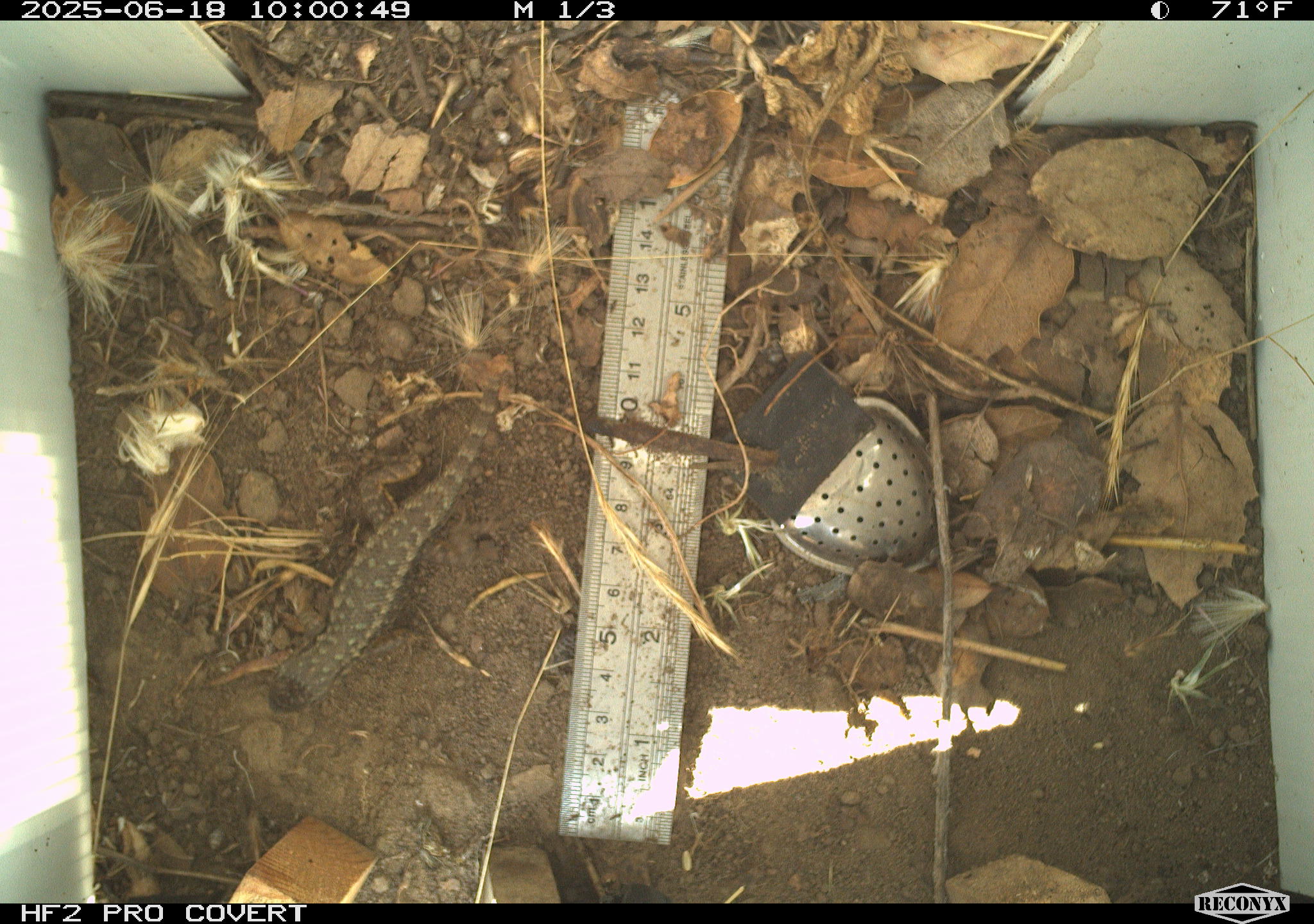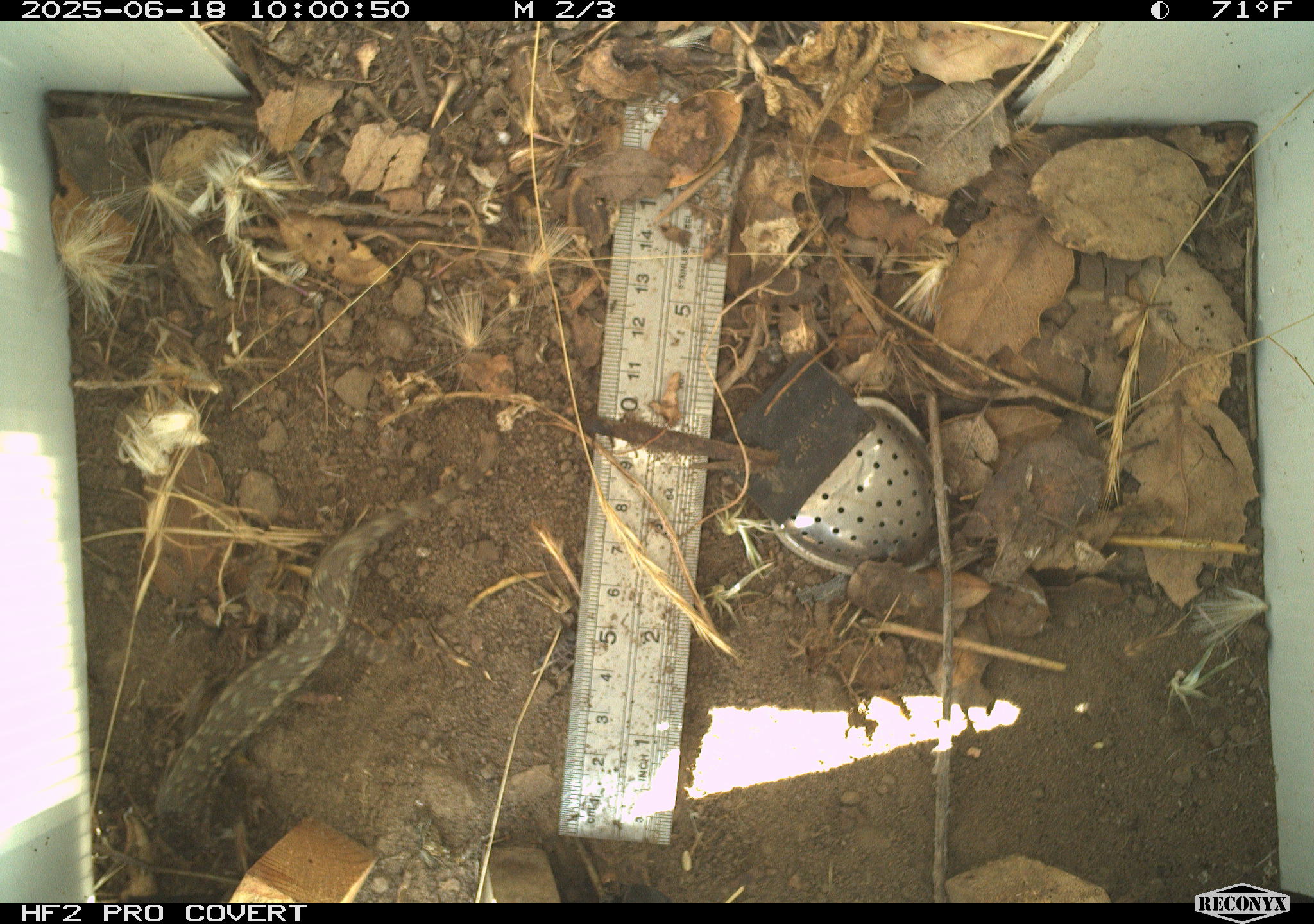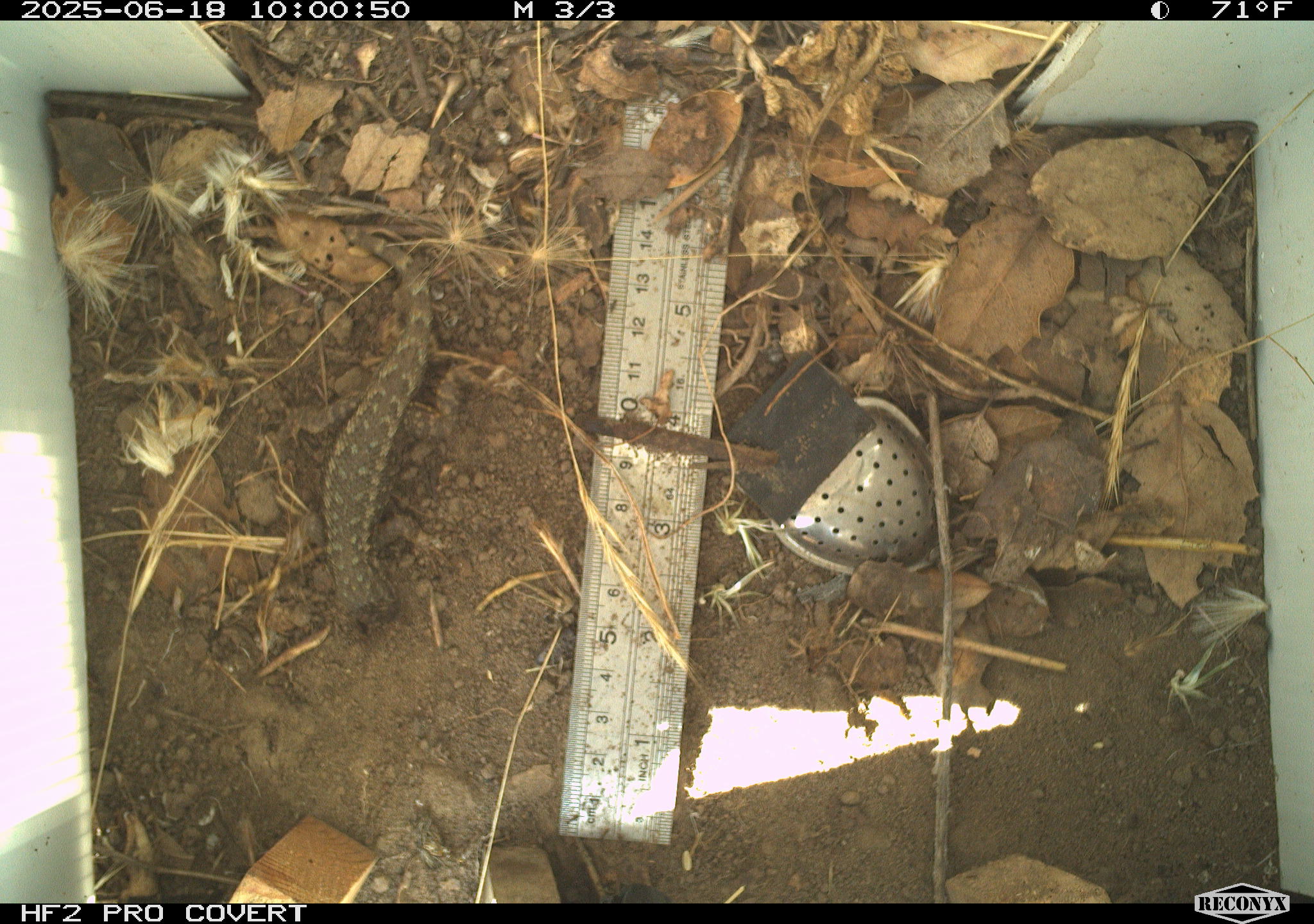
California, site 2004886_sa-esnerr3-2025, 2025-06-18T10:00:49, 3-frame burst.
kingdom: Animalia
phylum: Chordata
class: Reptilia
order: Squamata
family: Phrynosomatidae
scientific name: Phrynosomatidae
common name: north american spiny lizards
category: sceloporus/uta species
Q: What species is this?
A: Sceloporus/uta species (north american spiny lizards) (Phrynosomatidae).